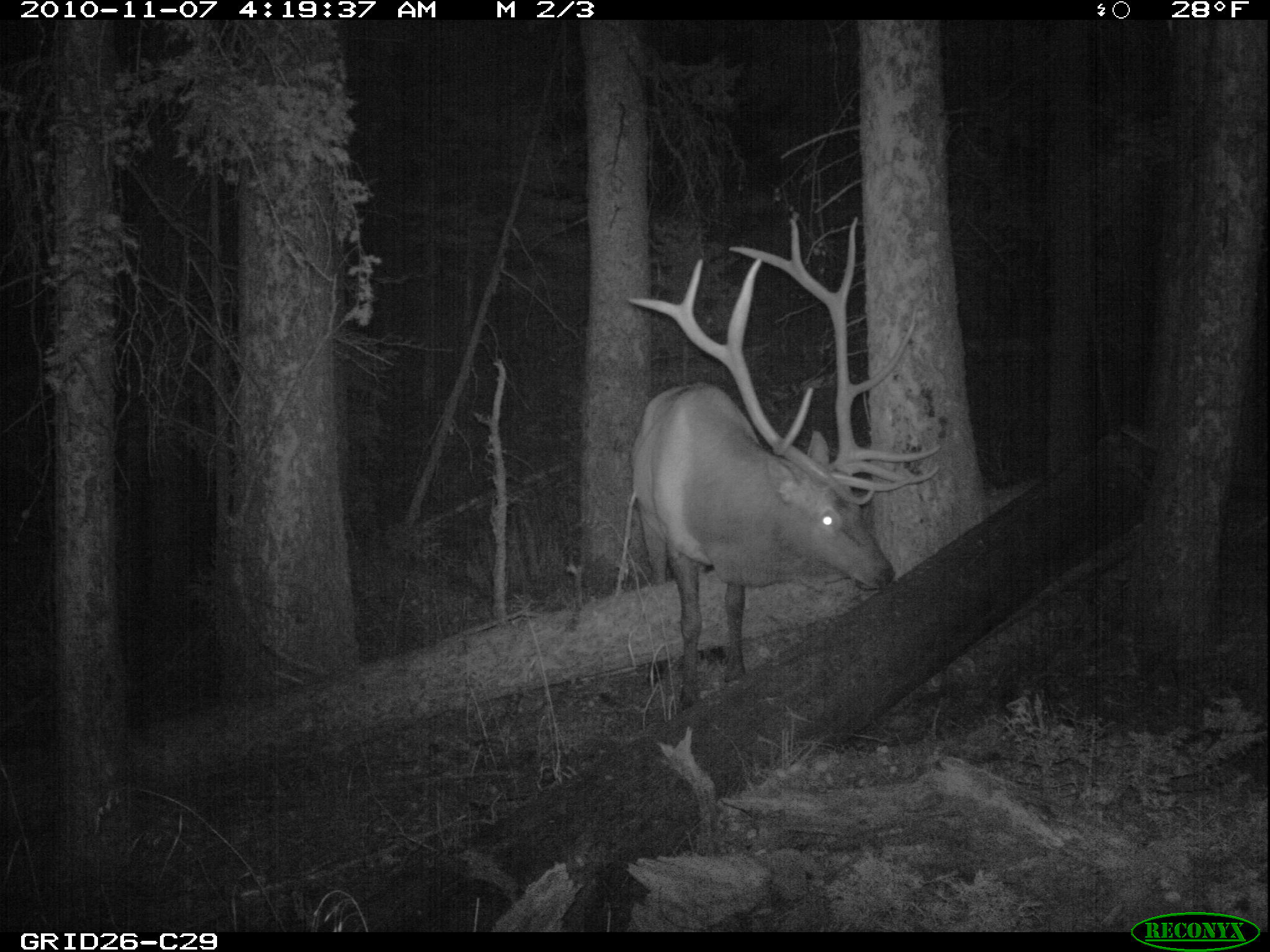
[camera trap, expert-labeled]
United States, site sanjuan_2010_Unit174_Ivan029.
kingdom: Animalia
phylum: Chordata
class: Mammalia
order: Artiodactyla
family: Cervidae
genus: Cervus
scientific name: Cervus elaphus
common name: red deer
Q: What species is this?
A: Cervus elaphus (red deer).